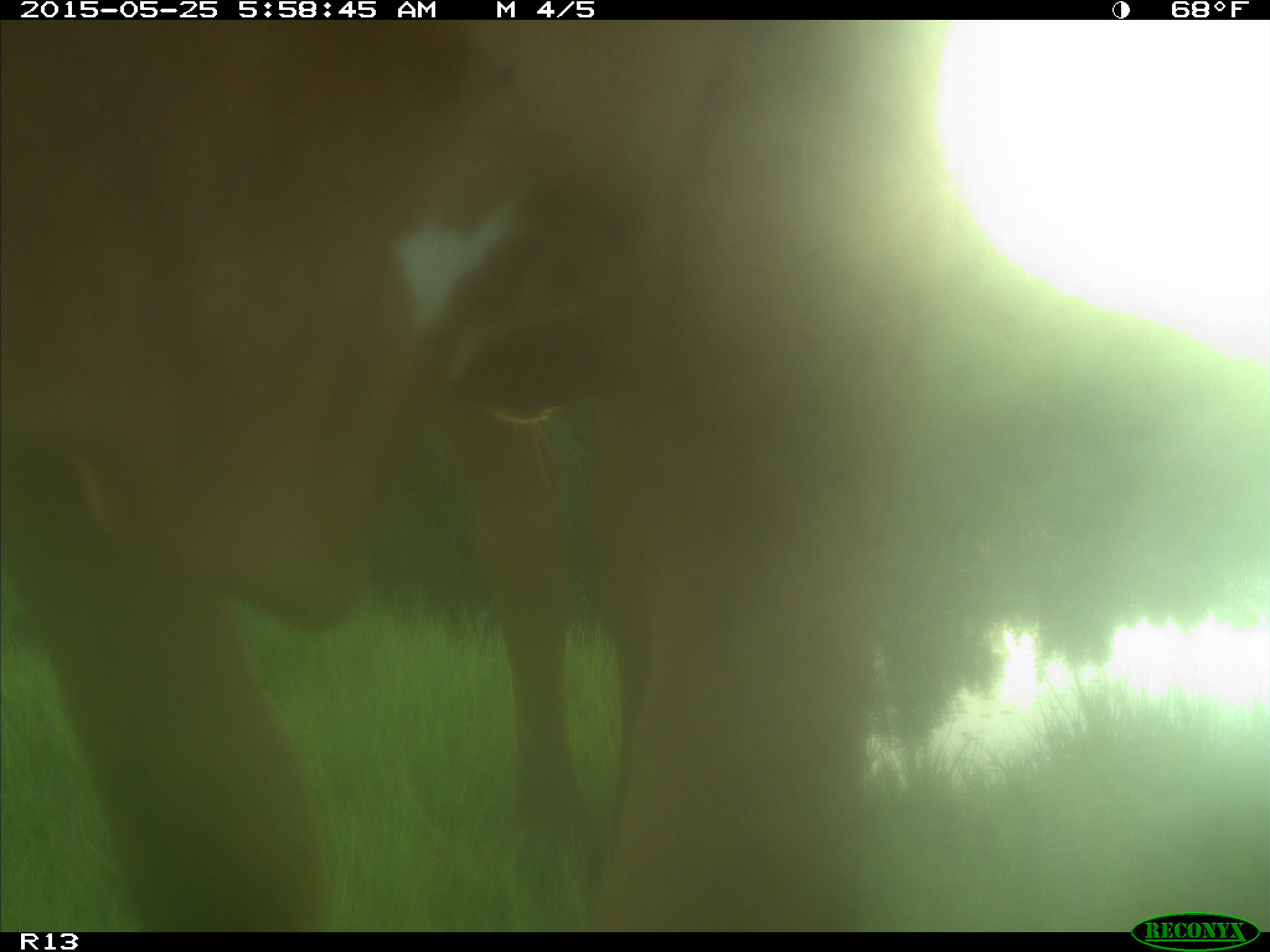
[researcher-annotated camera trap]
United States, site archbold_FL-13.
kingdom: Animalia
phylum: Chordata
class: Mammalia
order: Artiodactyla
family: Bovidae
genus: Bos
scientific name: Bos taurus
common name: domestic cow